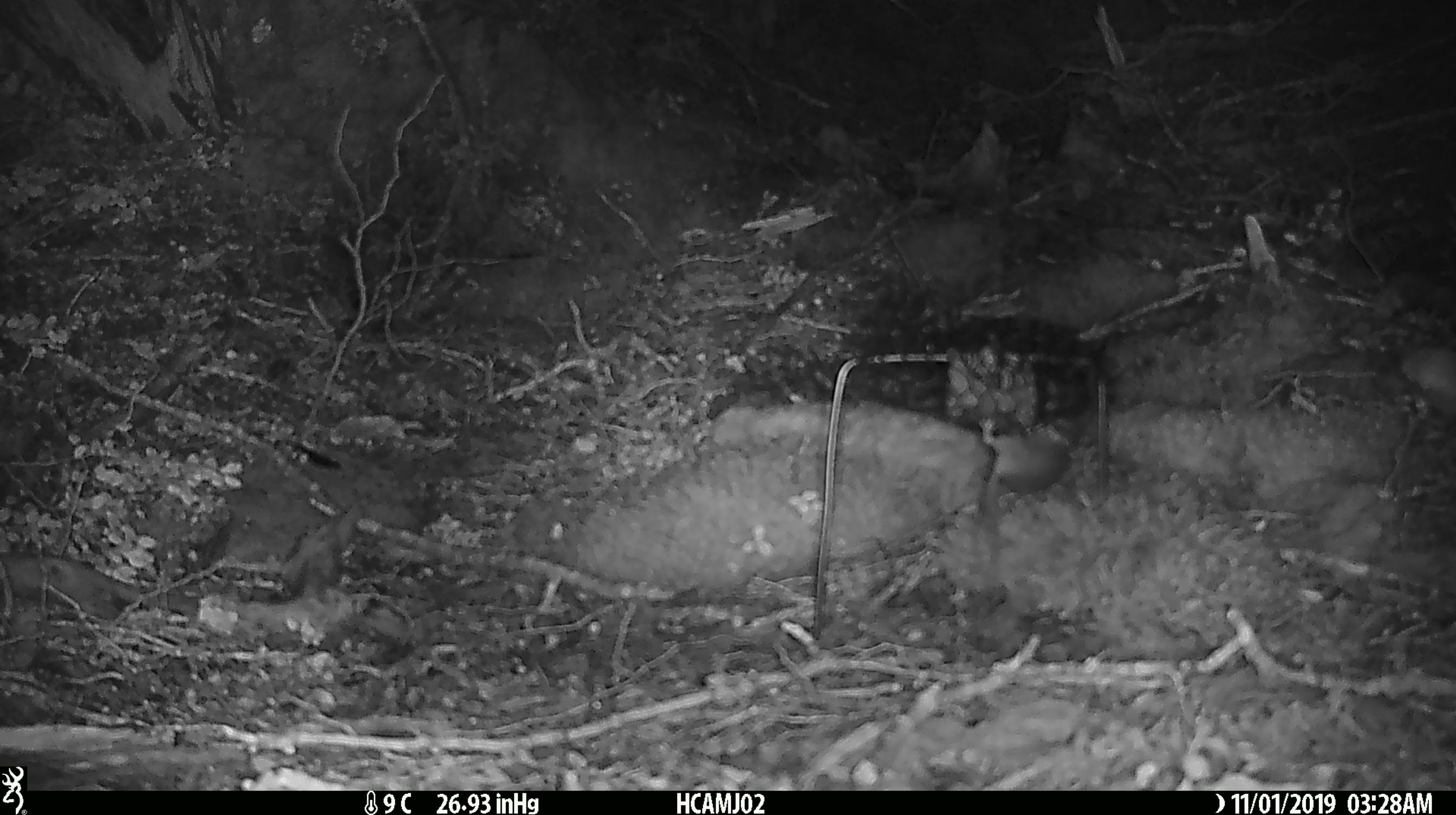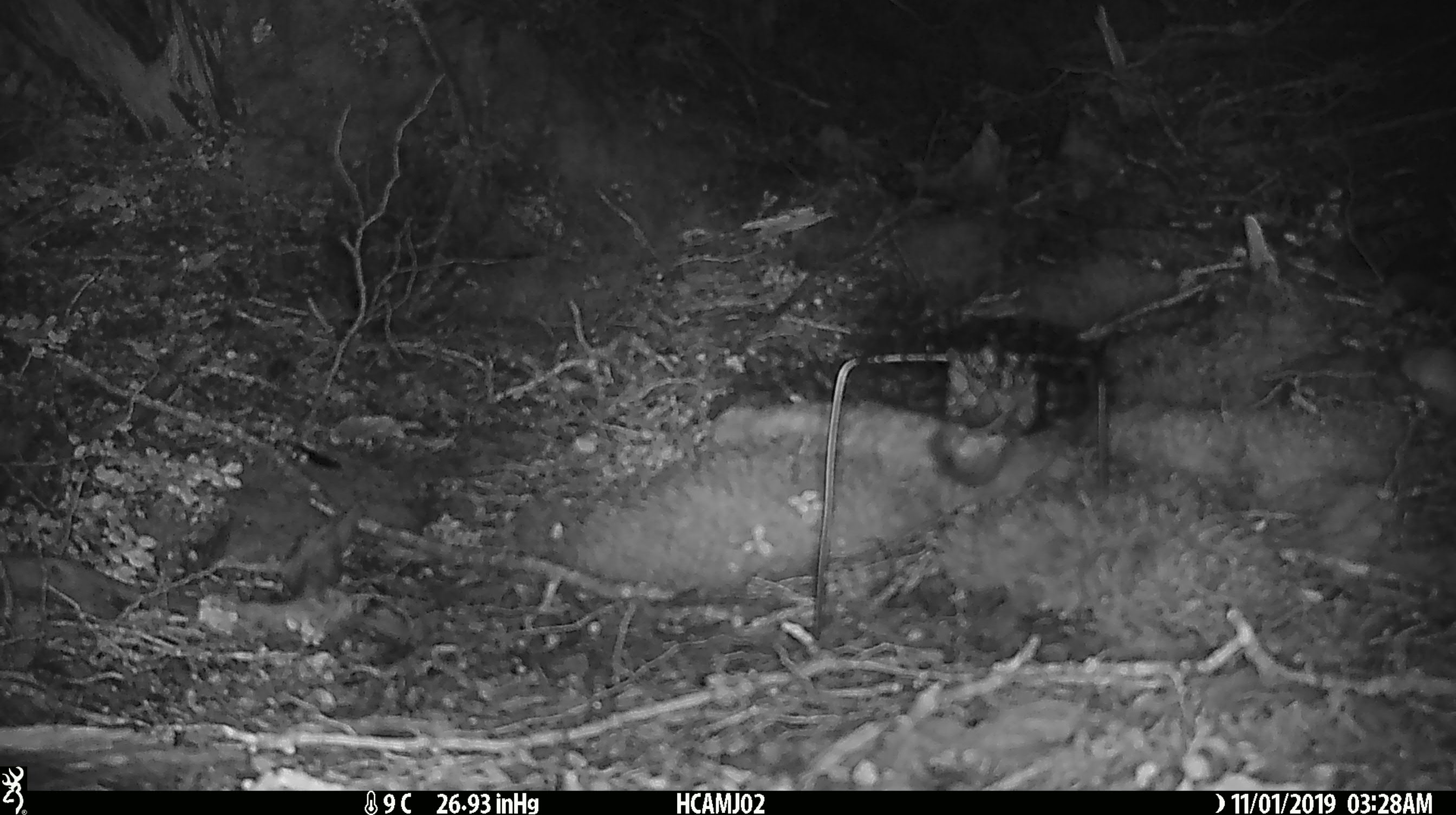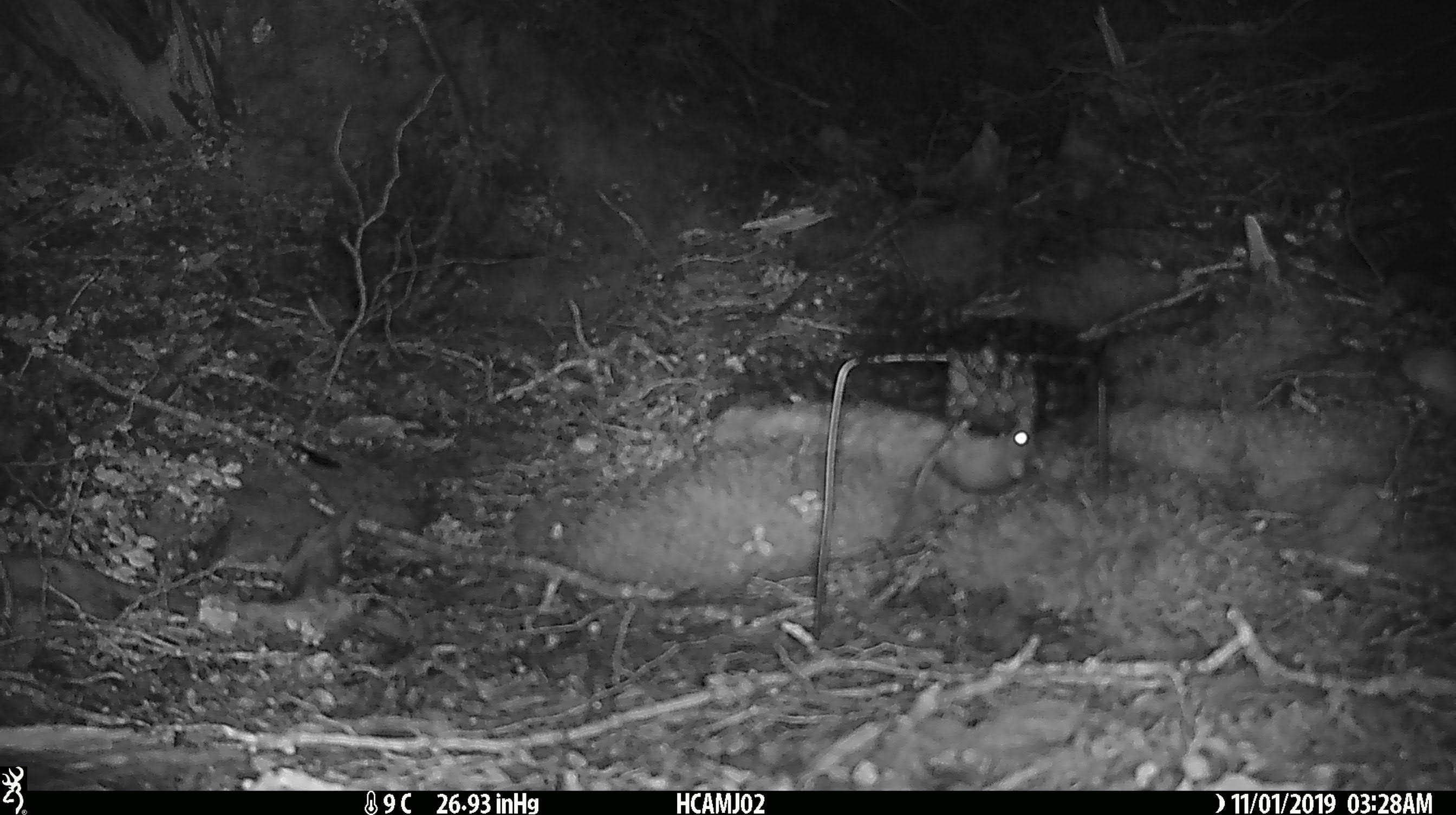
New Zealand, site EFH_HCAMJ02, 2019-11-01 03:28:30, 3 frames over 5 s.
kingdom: Animalia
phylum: Chordata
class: Mammalia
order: Rodentia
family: Muridae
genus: Mus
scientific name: Mus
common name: mouse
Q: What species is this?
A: Mouse (Mus).